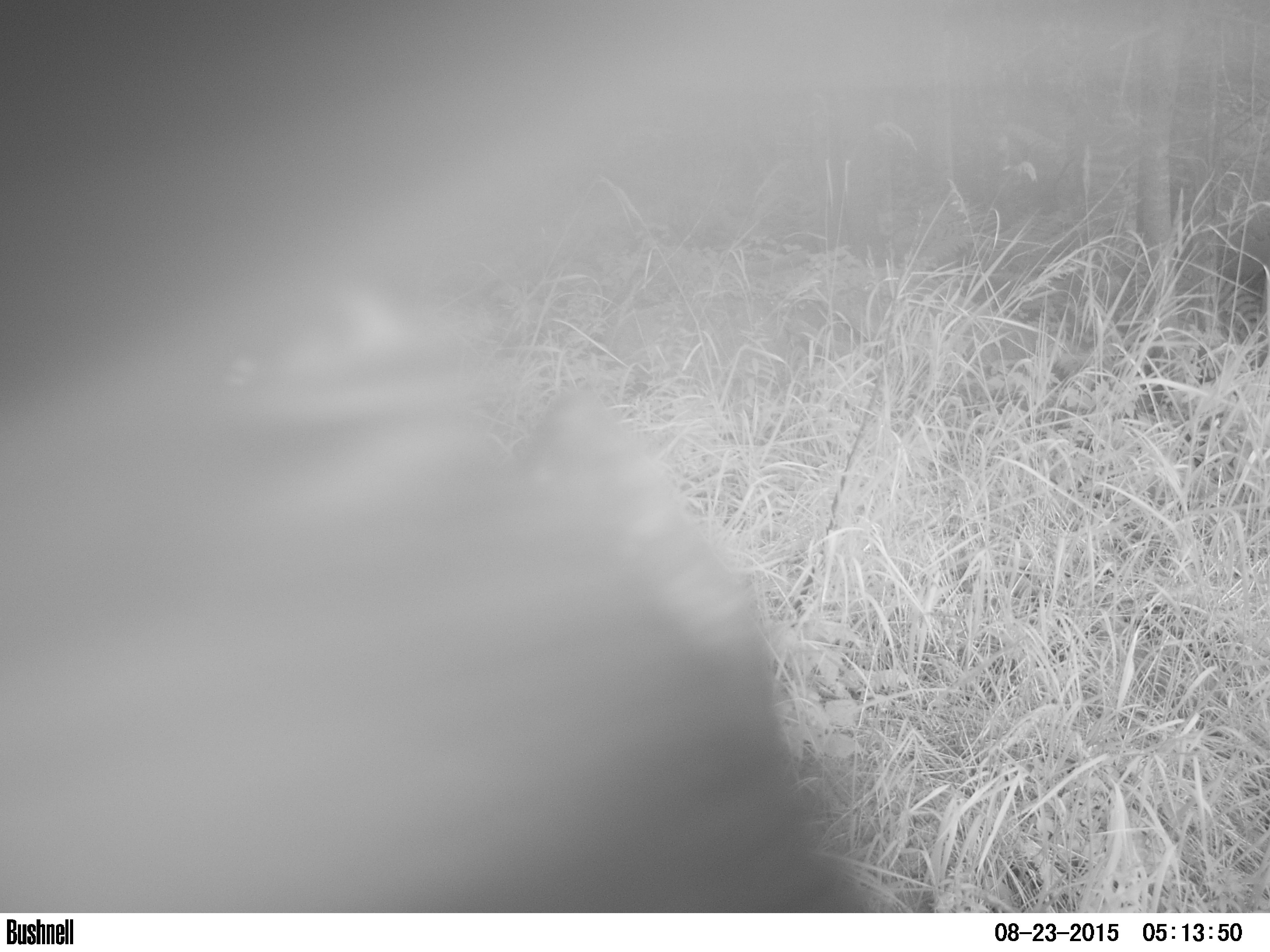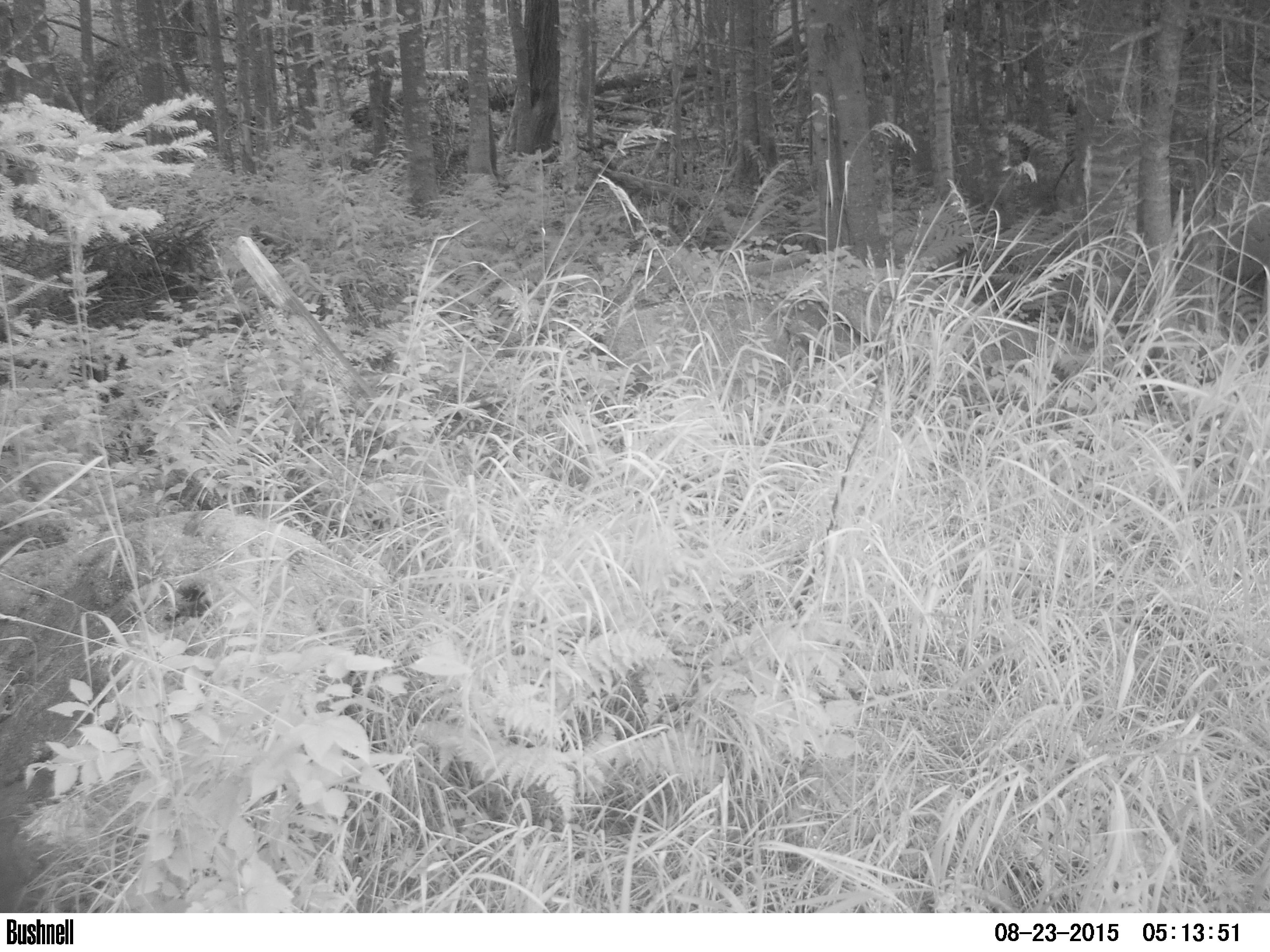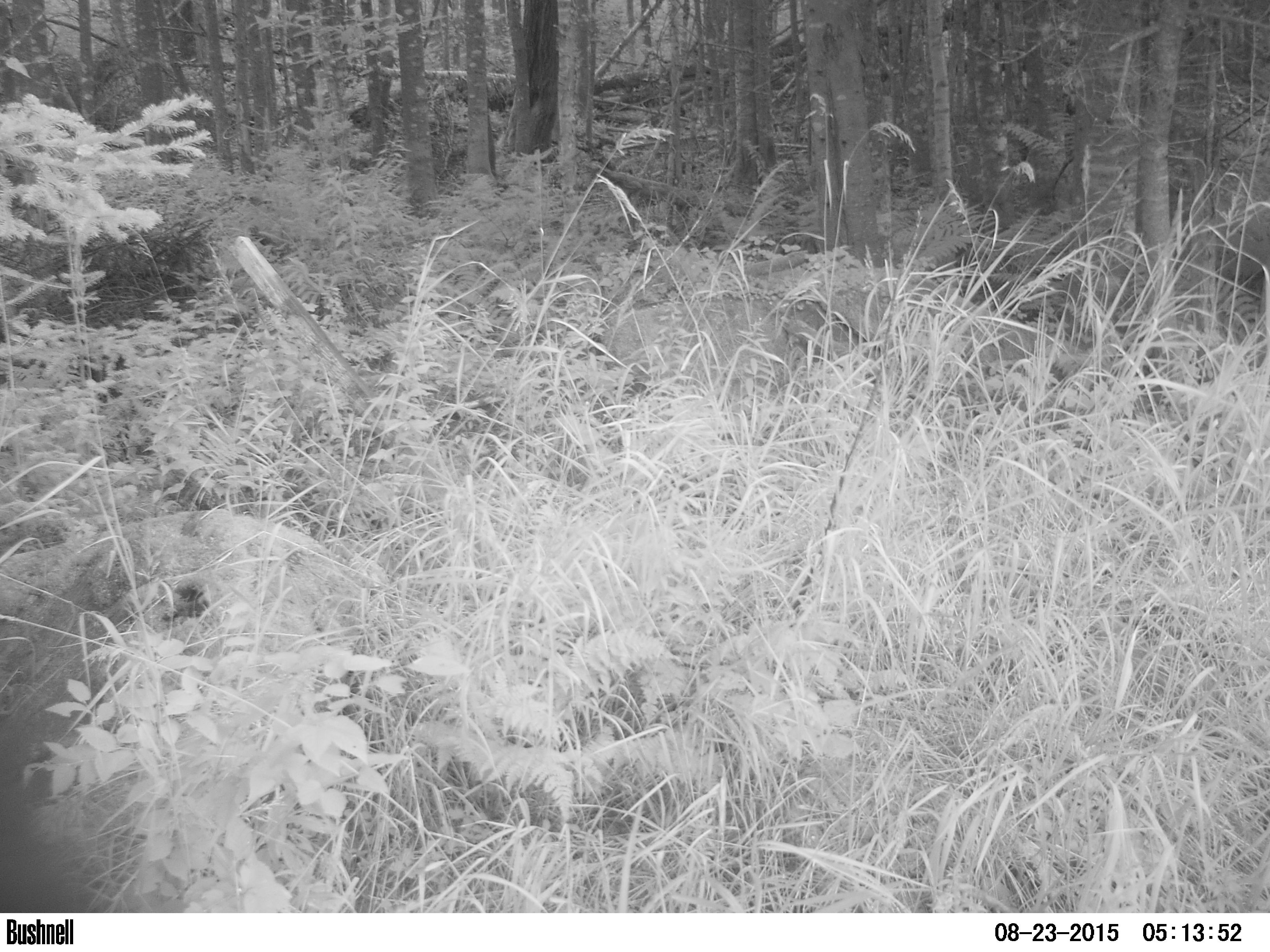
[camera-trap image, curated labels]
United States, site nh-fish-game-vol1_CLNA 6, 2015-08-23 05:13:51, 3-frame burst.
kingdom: Animalia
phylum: Chordata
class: Mammalia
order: Artiodactyla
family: Cervidae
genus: Alces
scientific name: Alces alces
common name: moose